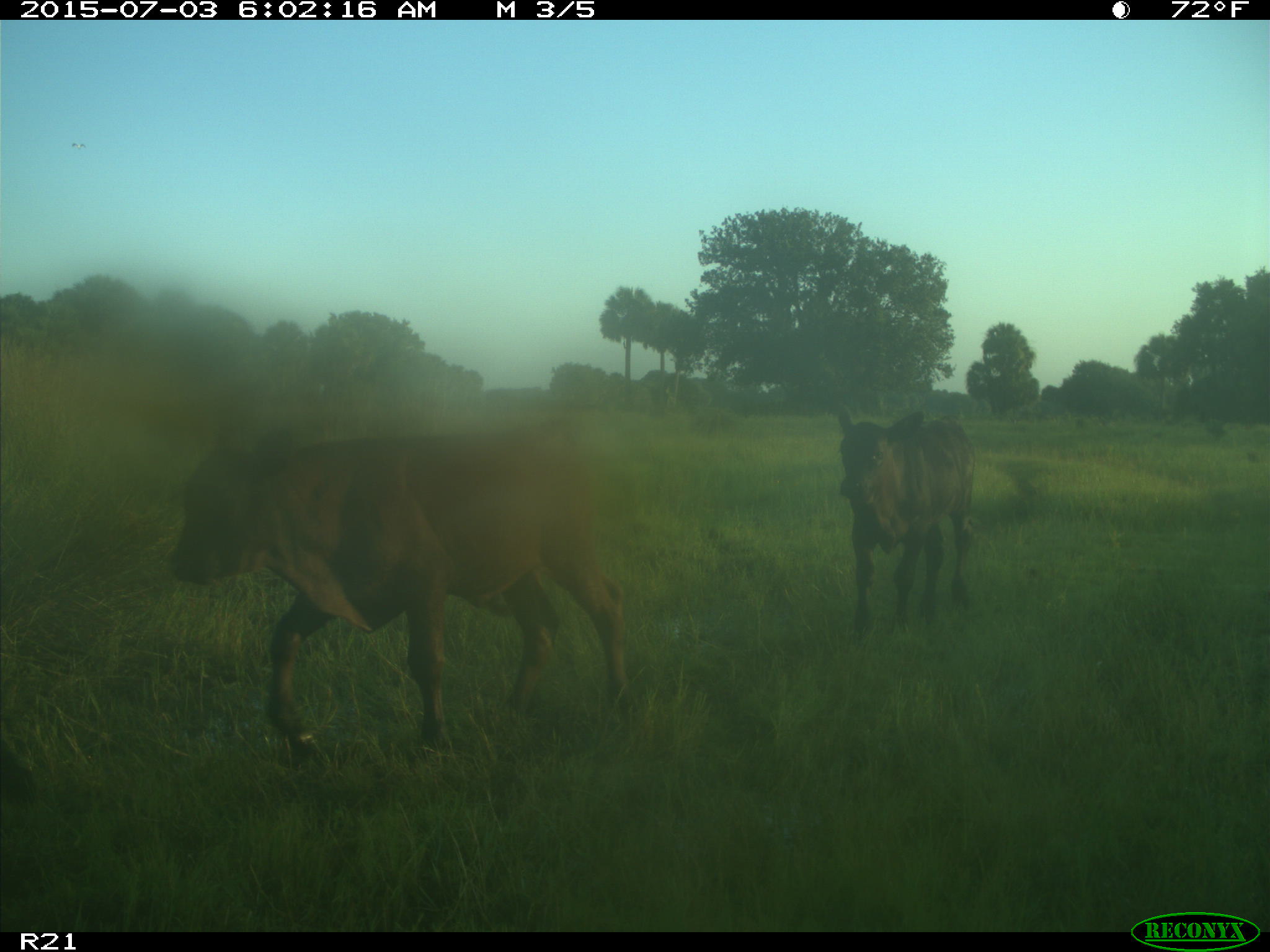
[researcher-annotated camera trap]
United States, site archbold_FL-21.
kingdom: Animalia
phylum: Chordata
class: Mammalia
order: Artiodactyla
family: Bovidae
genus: Bos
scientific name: Bos taurus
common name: domestic cow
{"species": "Bos taurus (domestic cow)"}